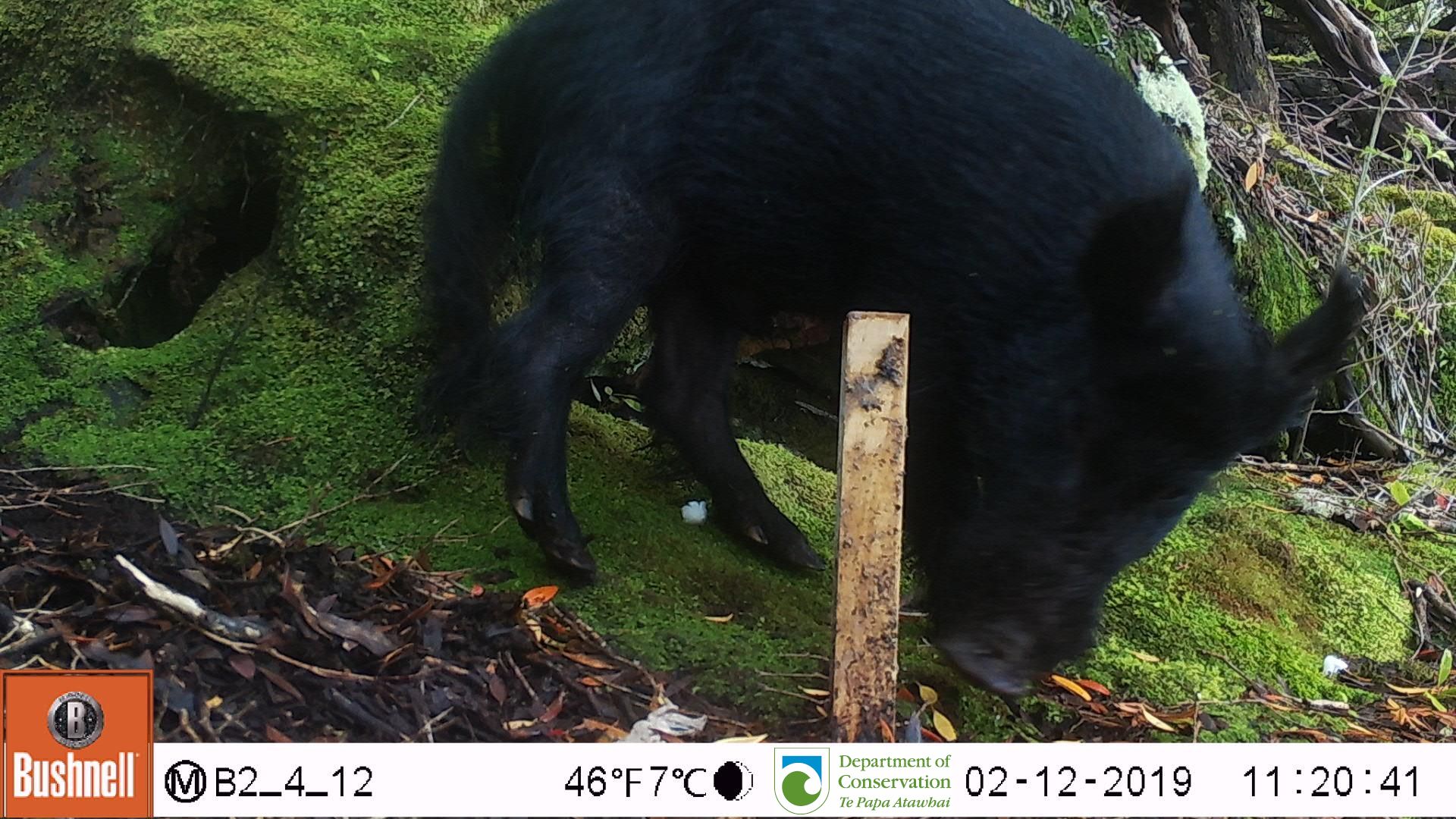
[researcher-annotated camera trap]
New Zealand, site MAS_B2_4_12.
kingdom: Animalia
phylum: Chordata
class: Mammalia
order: Artiodactyla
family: Suidae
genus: Sus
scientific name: Sus scrofa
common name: pig